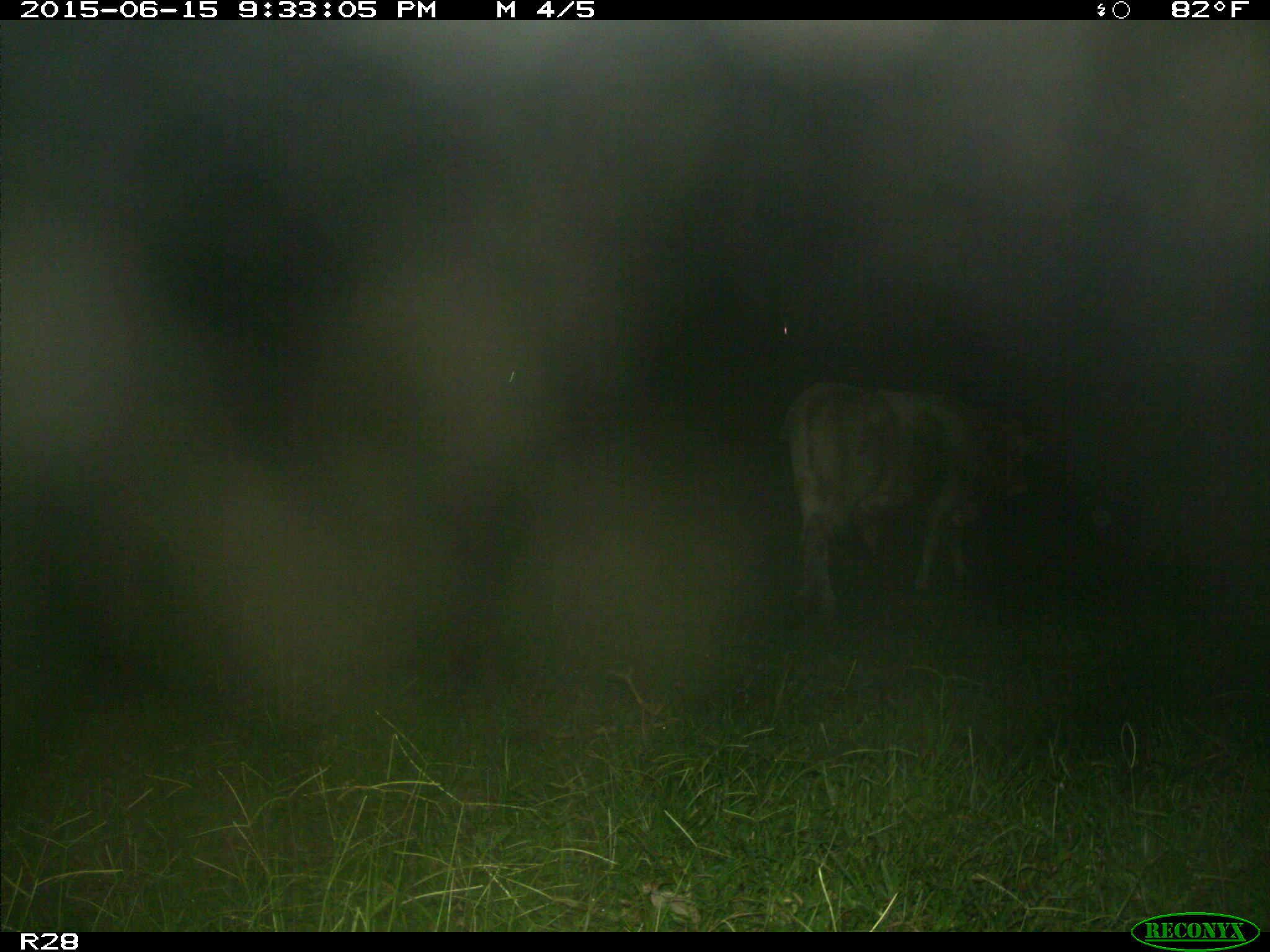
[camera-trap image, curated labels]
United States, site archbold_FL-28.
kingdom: Animalia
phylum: Chordata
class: Mammalia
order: Artiodactyla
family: Bovidae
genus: Bos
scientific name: Bos taurus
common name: domestic cow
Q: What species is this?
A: Bos taurus (domestic cow).